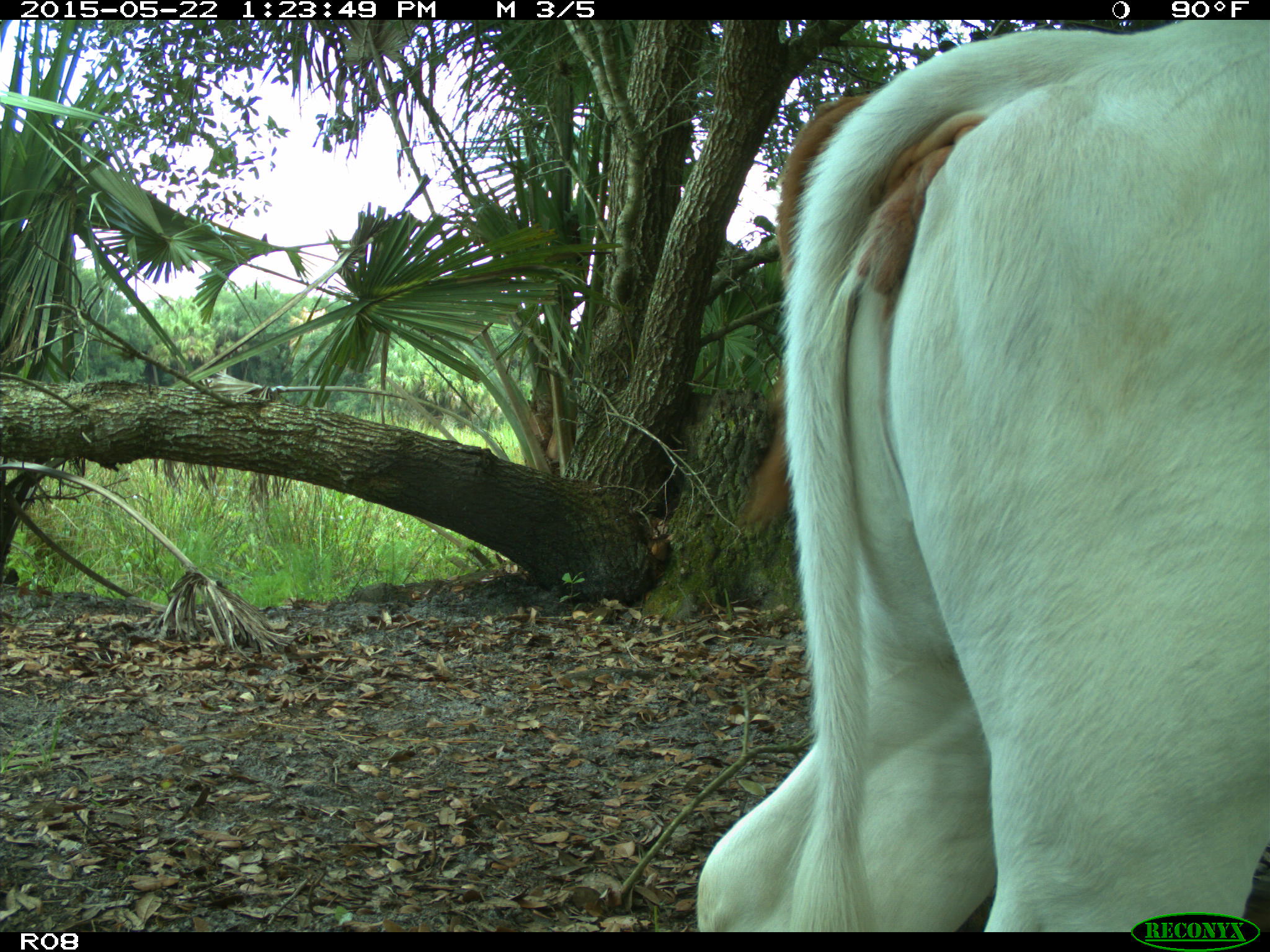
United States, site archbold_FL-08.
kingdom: Animalia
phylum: Chordata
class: Mammalia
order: Artiodactyla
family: Bovidae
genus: Bos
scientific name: Bos taurus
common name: domestic cow